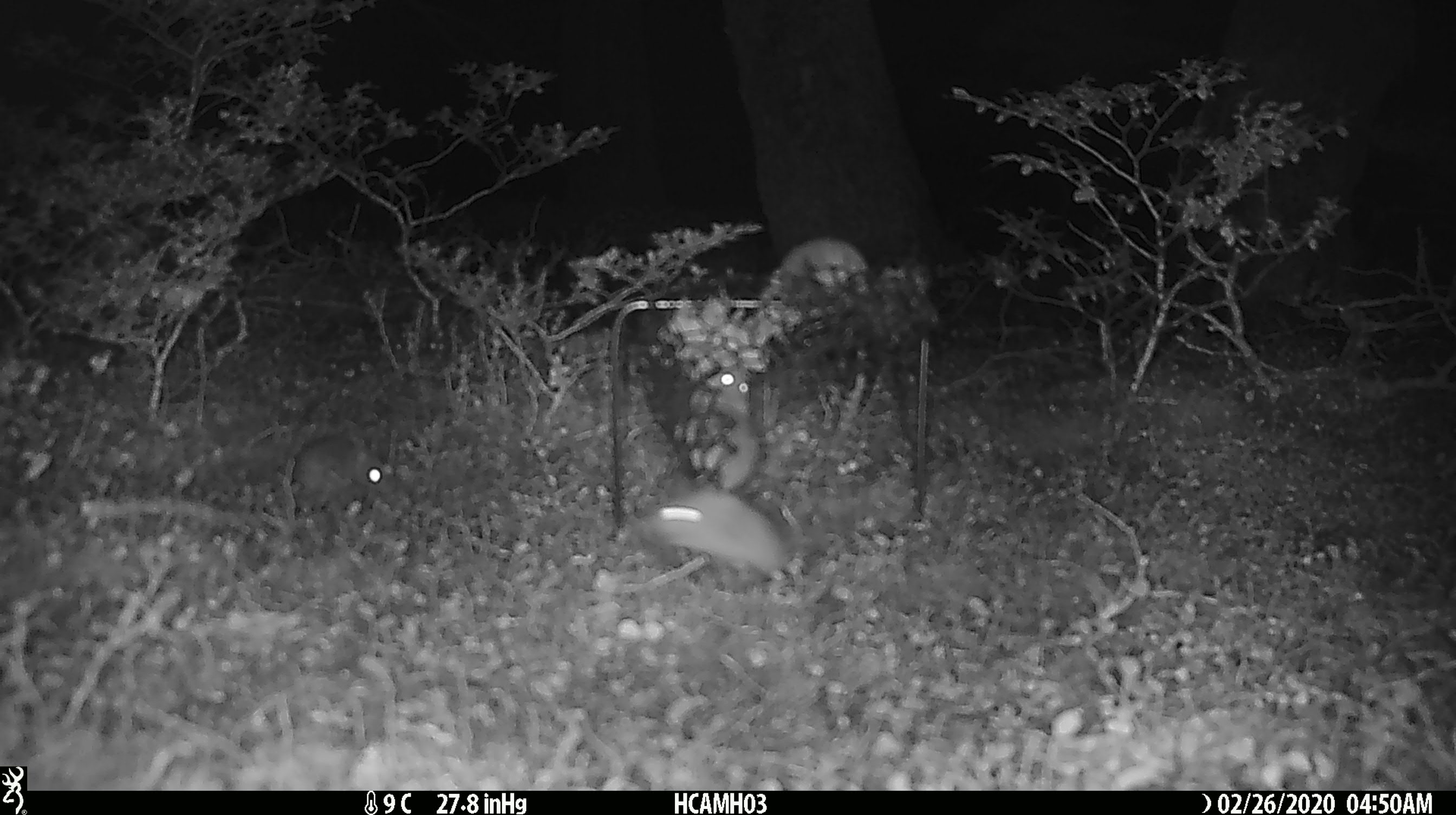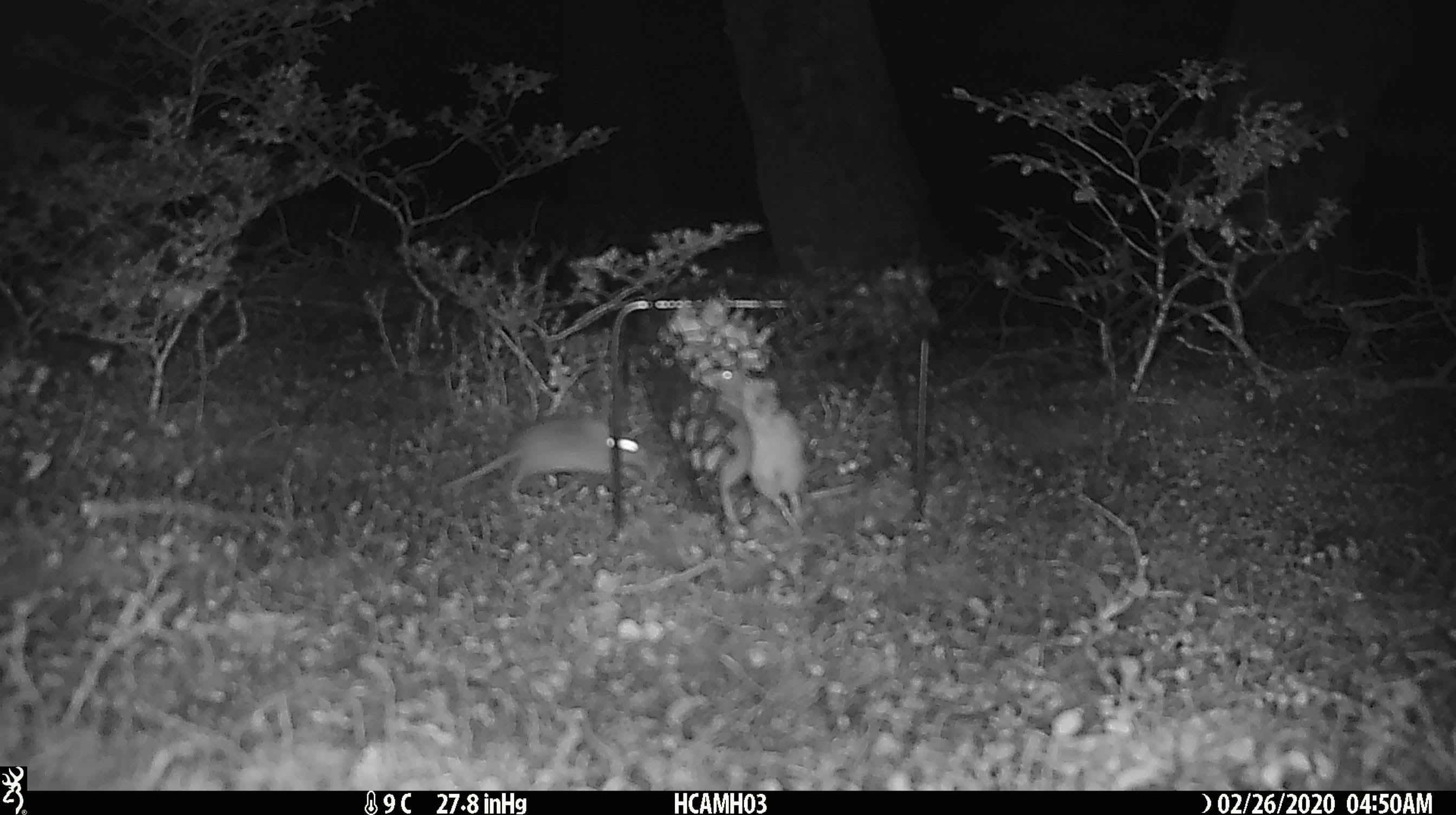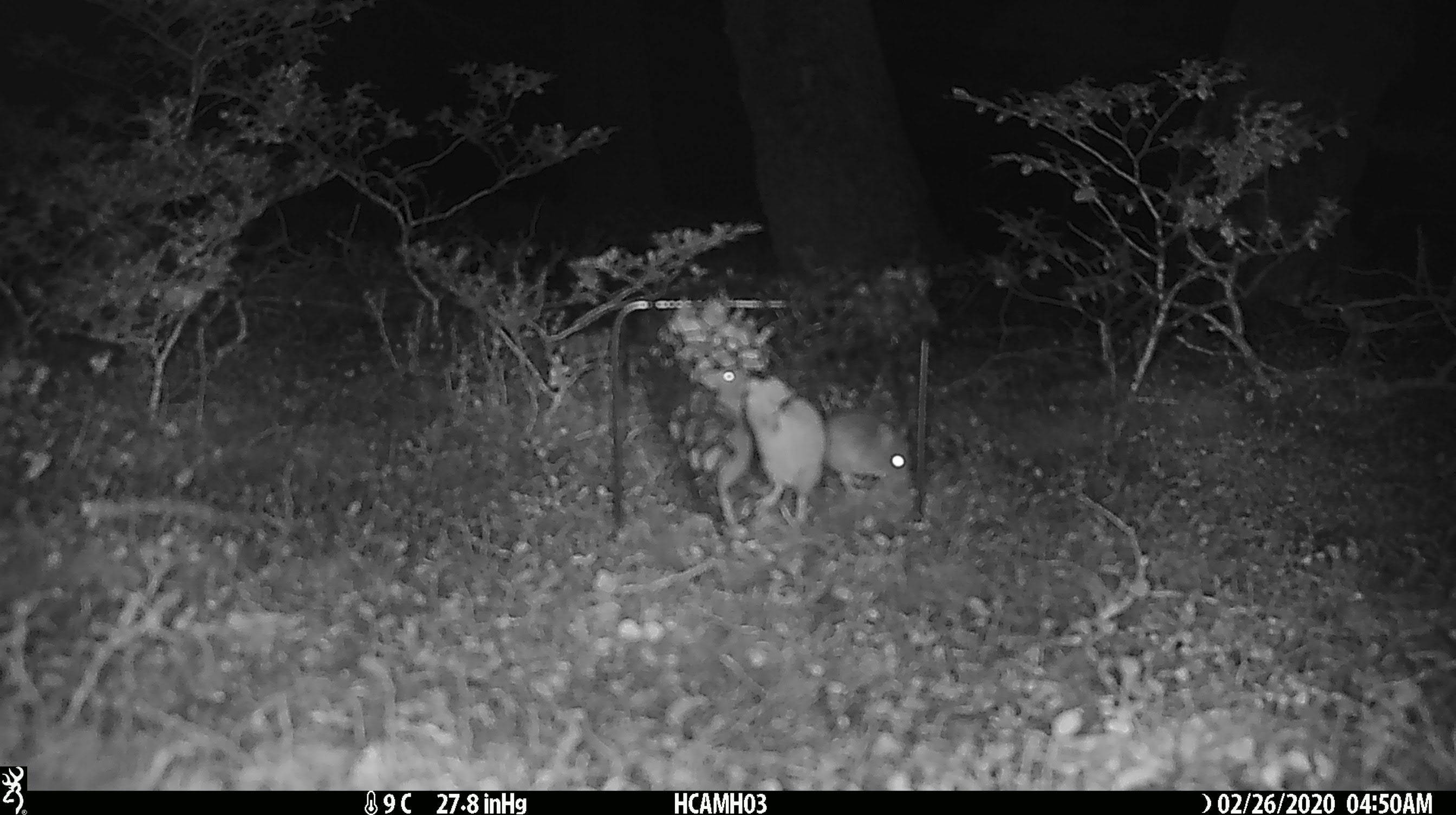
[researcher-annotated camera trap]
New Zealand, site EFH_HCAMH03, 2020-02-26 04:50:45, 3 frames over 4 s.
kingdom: Animalia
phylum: Chordata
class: Mammalia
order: Rodentia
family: Muridae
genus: Mus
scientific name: Mus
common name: mouse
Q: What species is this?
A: Mouse (Mus).